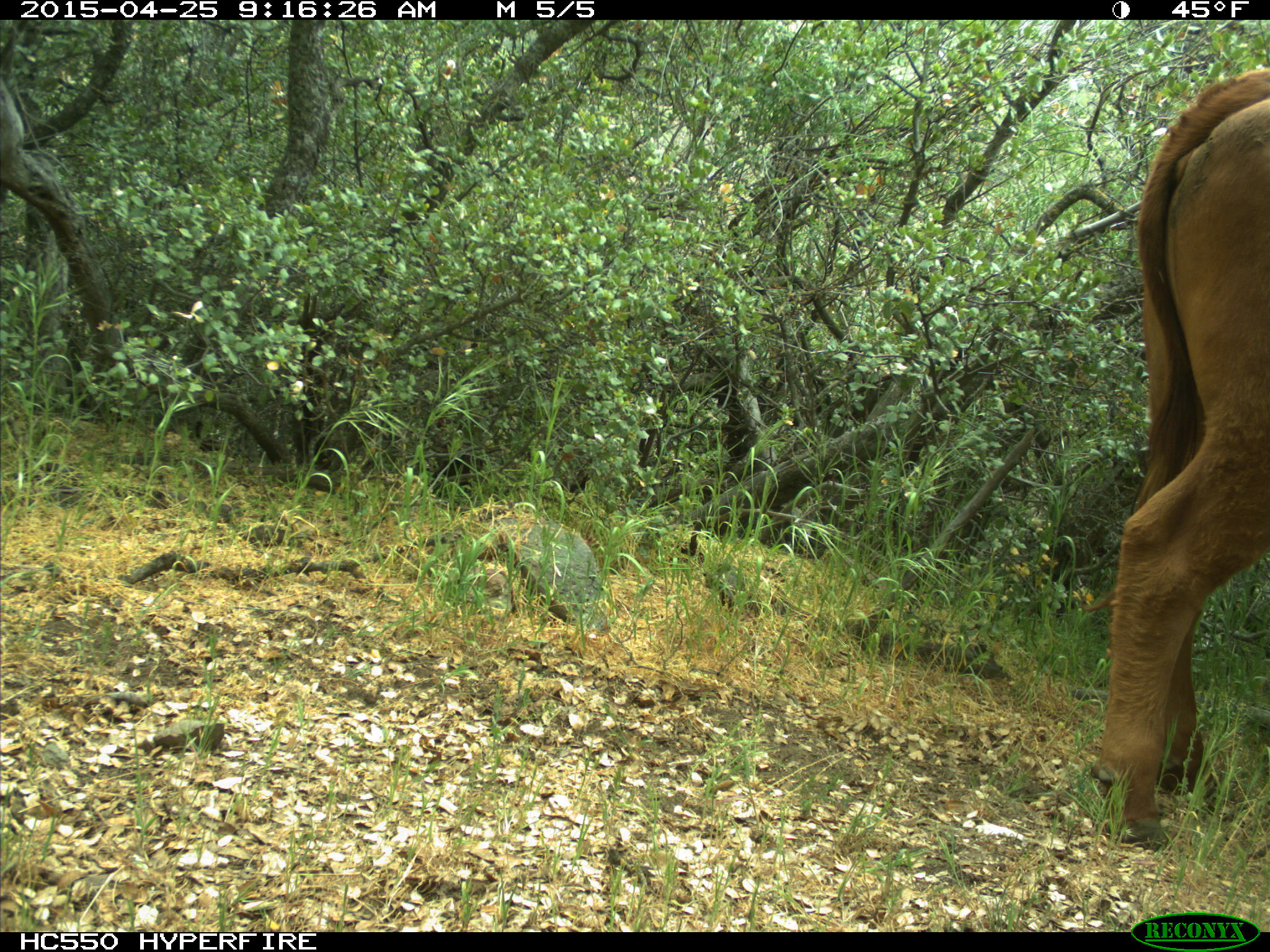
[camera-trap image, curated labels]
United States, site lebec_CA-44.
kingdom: Animalia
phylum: Chordata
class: Mammalia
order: Artiodactyla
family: Suidae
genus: Sus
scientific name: Sus scrofa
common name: wild boar